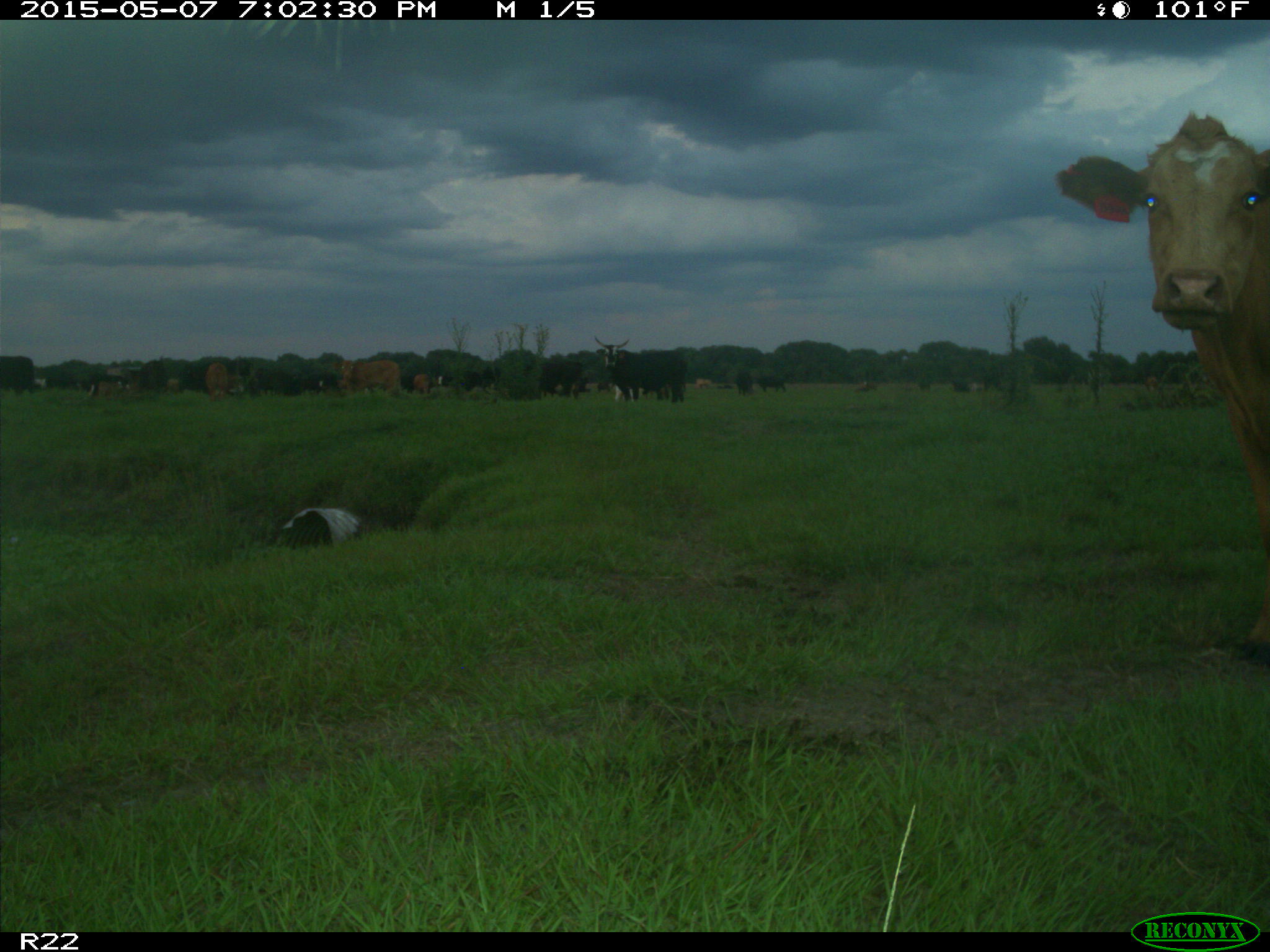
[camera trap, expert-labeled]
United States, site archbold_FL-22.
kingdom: Animalia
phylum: Chordata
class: Mammalia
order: Artiodactyla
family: Bovidae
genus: Bos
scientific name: Bos taurus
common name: domestic cow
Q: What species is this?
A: Bos taurus (domestic cow).